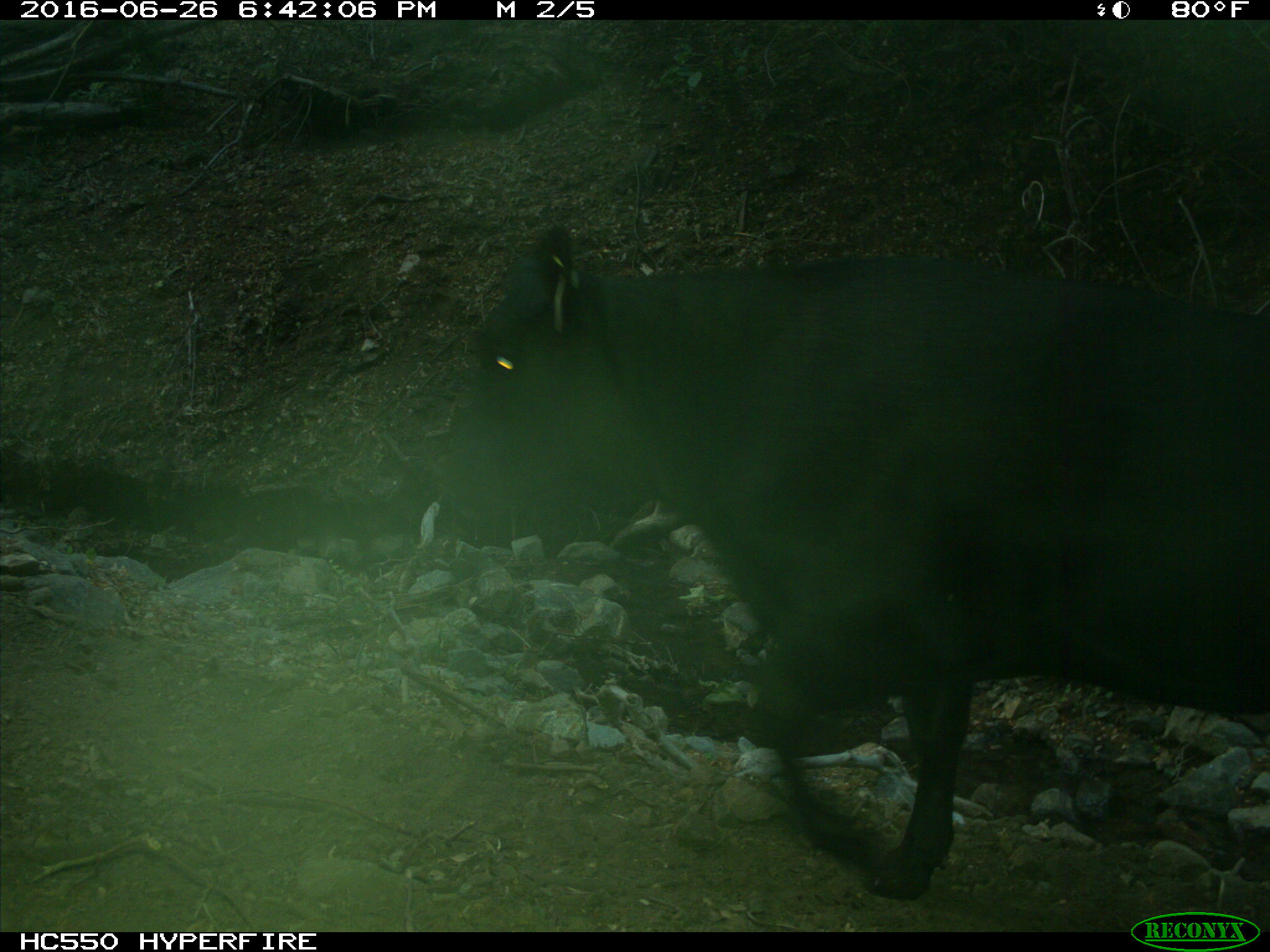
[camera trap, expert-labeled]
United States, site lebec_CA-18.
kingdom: Animalia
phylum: Chordata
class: Mammalia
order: Artiodactyla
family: Bovidae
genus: Bos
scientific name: Bos taurus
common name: domestic cow